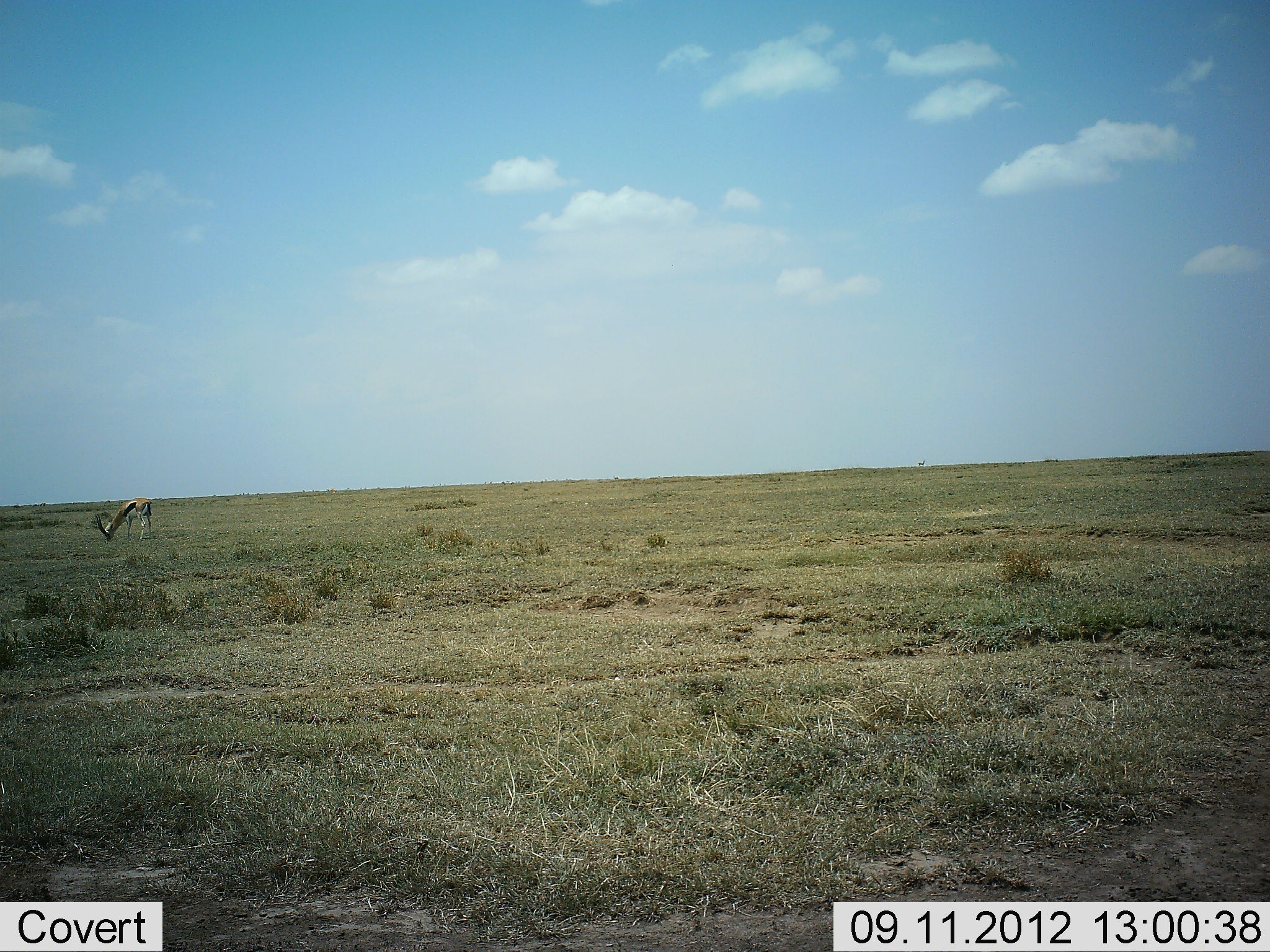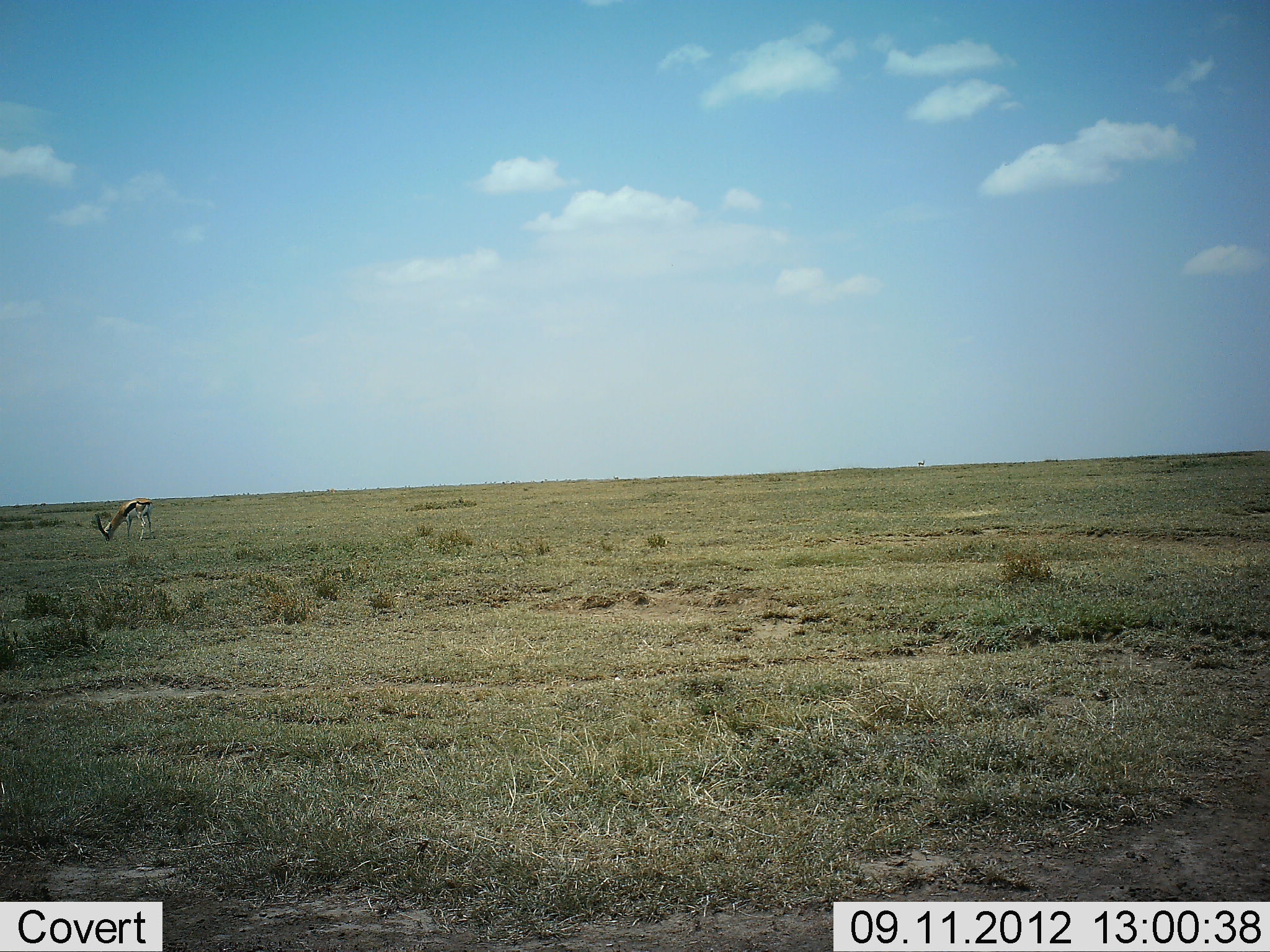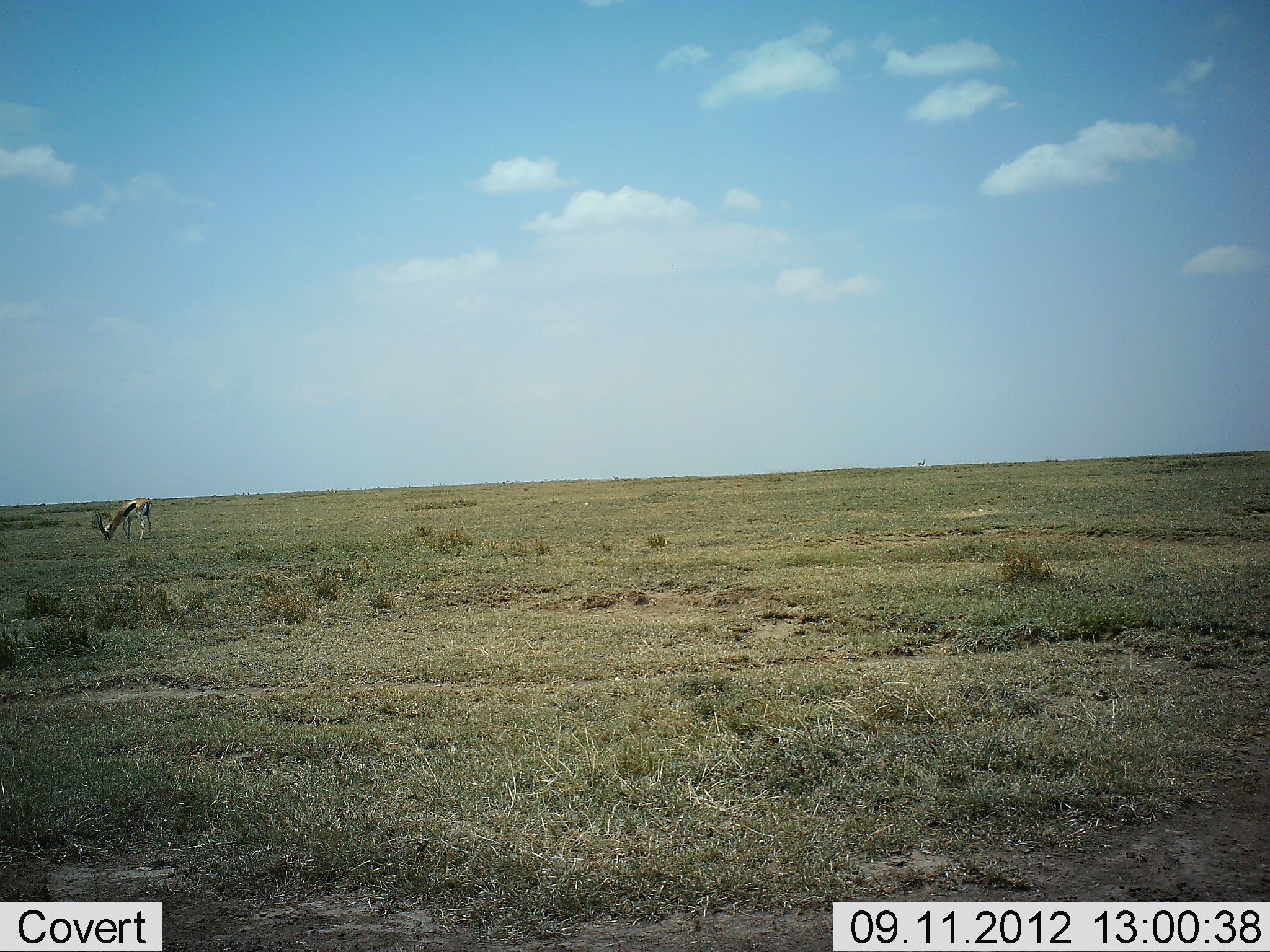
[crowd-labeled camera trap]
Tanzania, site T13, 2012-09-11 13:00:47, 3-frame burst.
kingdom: Animalia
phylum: Chordata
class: Mammalia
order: Artiodactyla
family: Bovidae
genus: Eudorcas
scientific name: Eudorcas thomsonii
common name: thomson's gazelle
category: gazellethomsons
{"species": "gazellethomsons (thomson's gazelle) (Eudorcas thomsonii)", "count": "1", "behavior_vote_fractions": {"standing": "20%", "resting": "0%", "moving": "0%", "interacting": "0%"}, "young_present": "0%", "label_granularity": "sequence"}